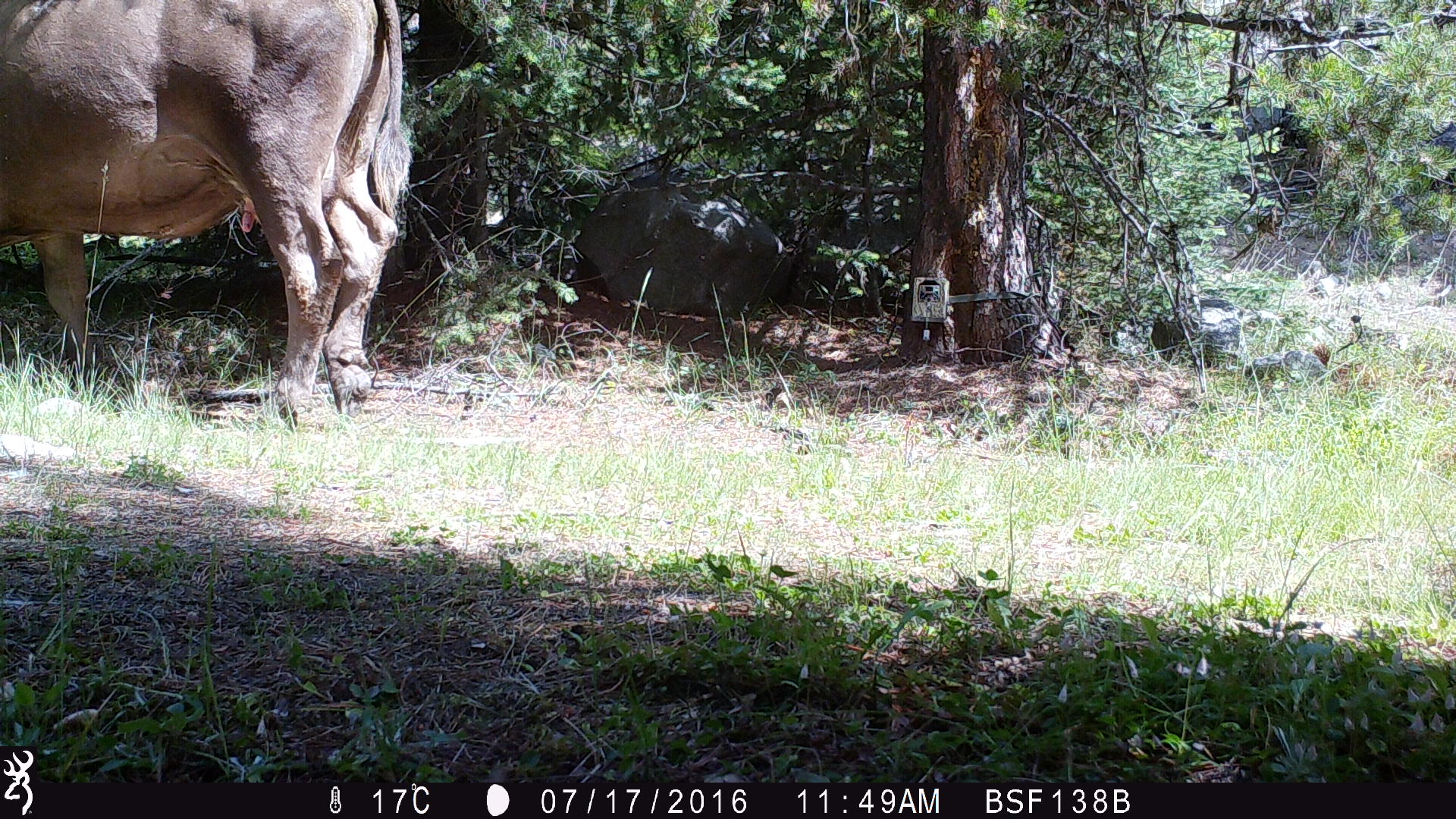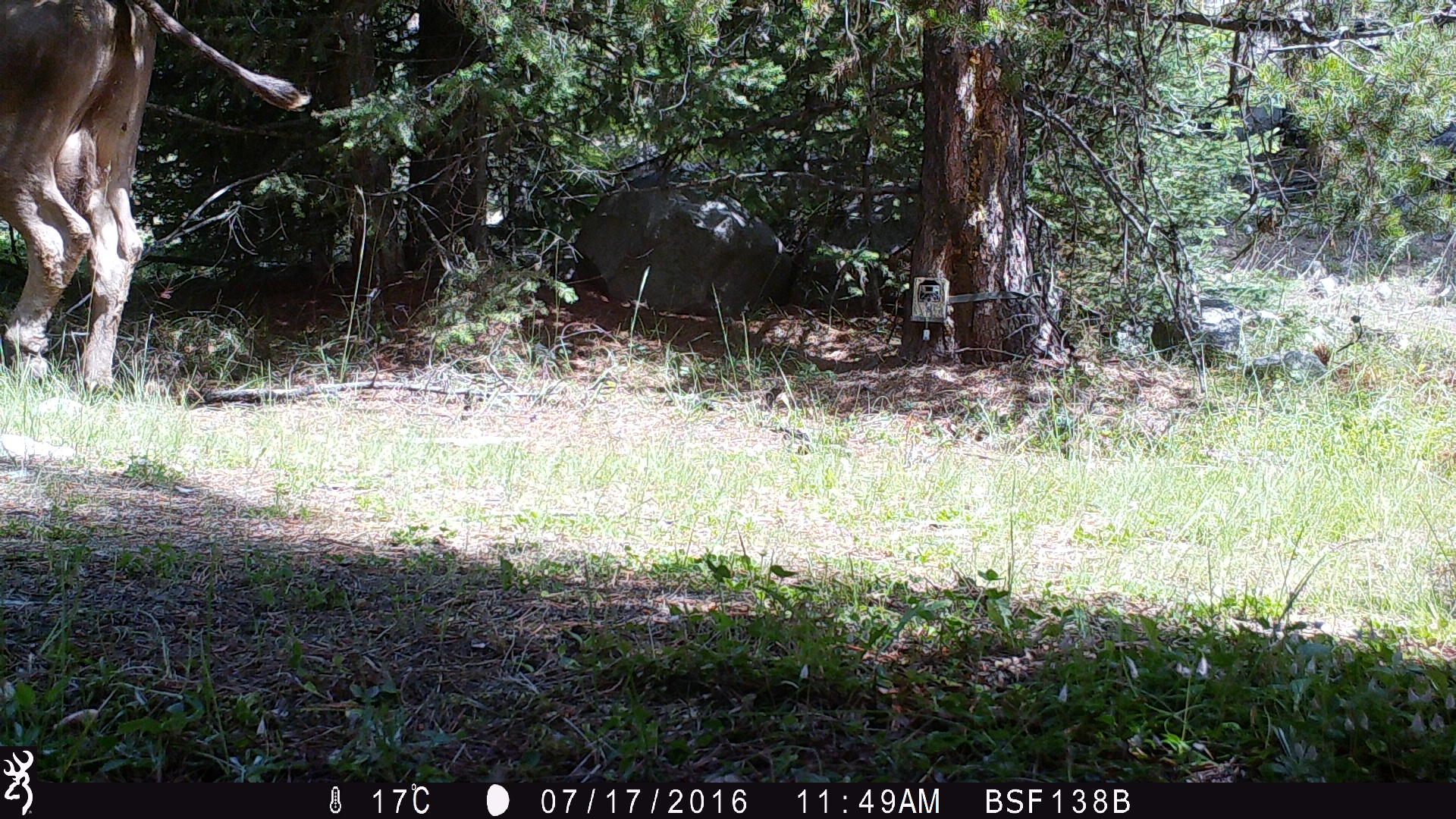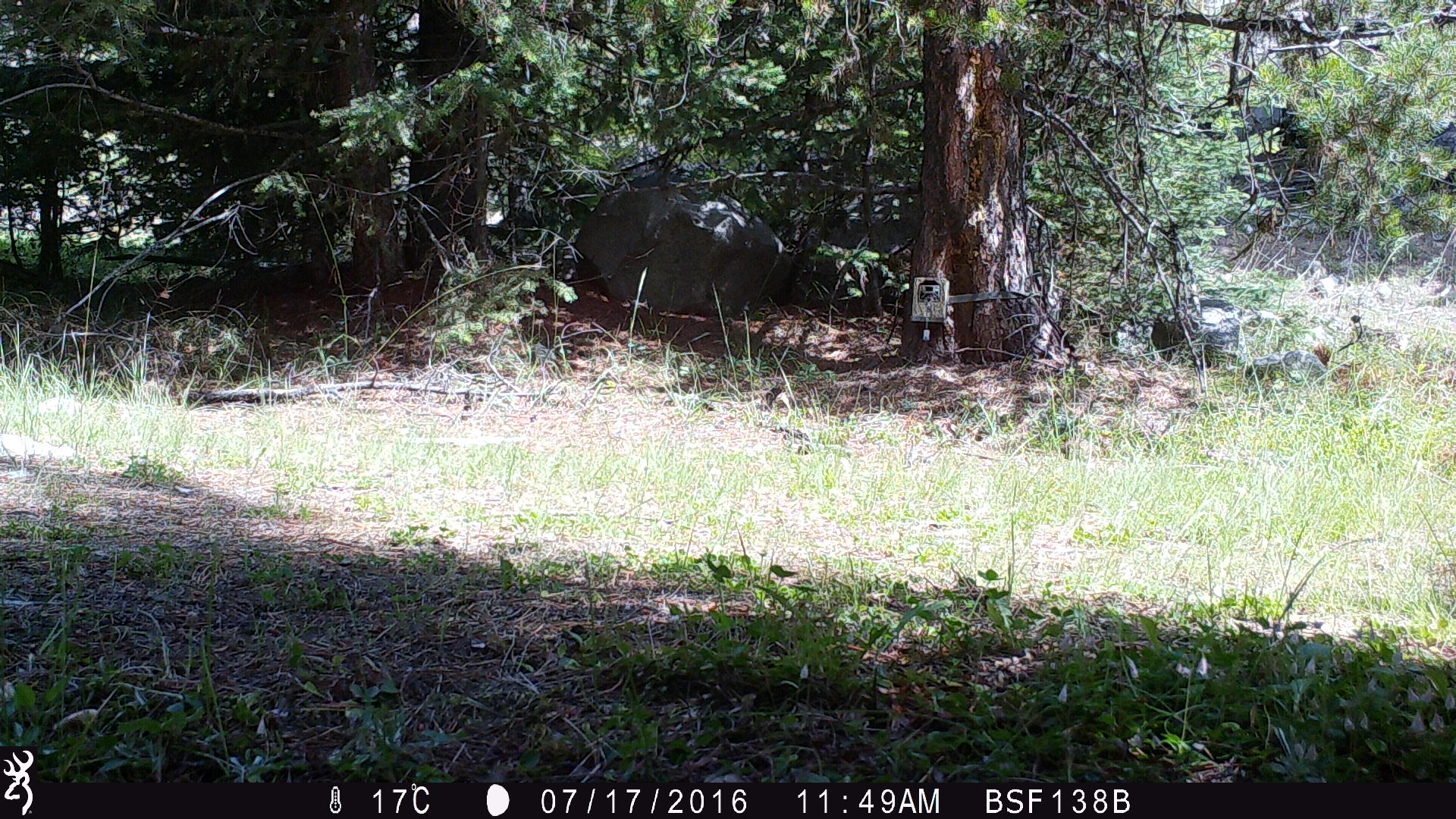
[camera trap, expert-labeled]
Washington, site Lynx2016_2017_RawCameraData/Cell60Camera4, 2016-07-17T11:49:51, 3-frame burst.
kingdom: Animalia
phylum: Chordata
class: Mammalia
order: Artiodactyla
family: Bovidae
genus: Bos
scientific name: Bos taurus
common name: domestic cattle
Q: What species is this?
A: Domestic cattle (Bos taurus).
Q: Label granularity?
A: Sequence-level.